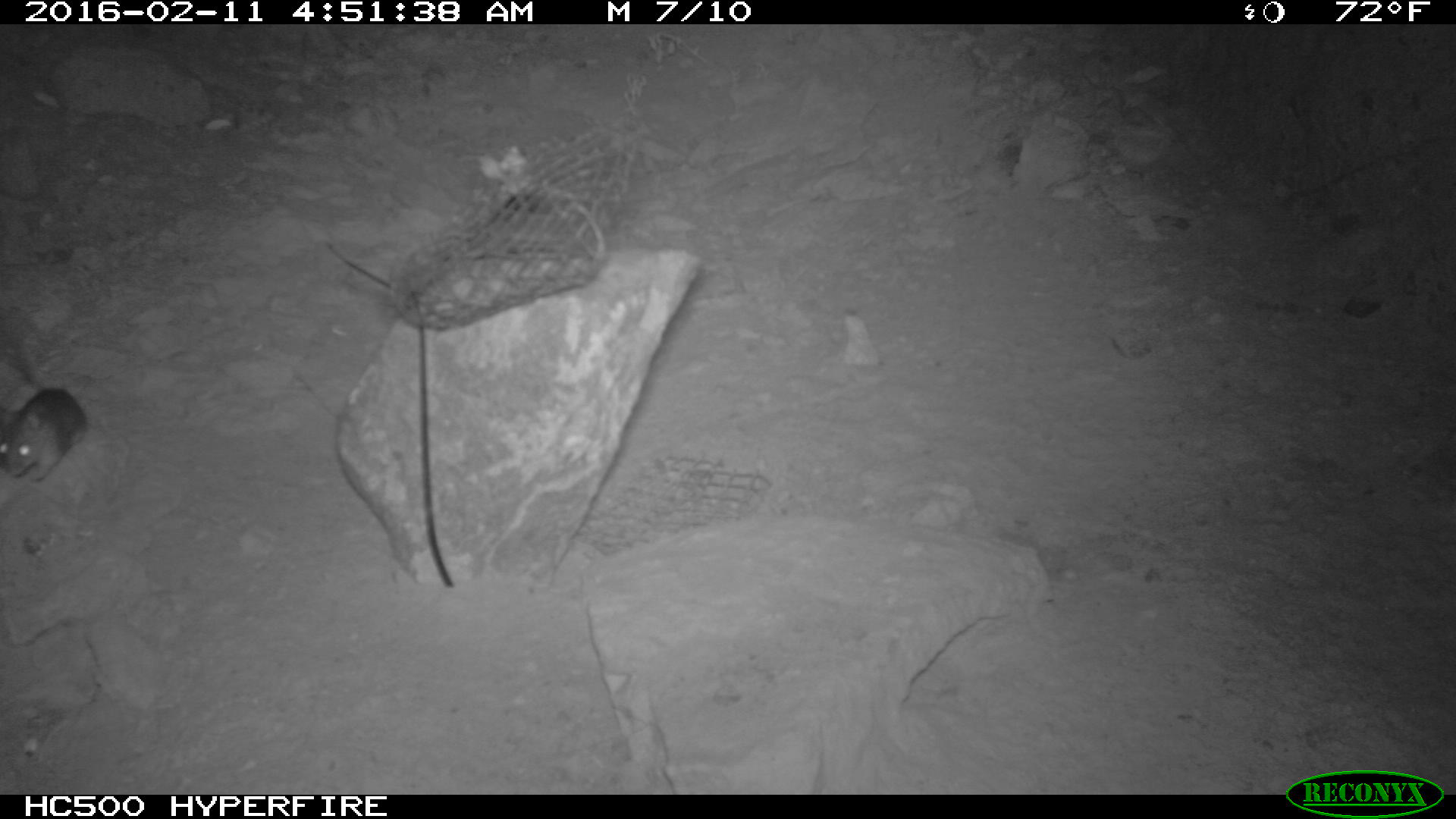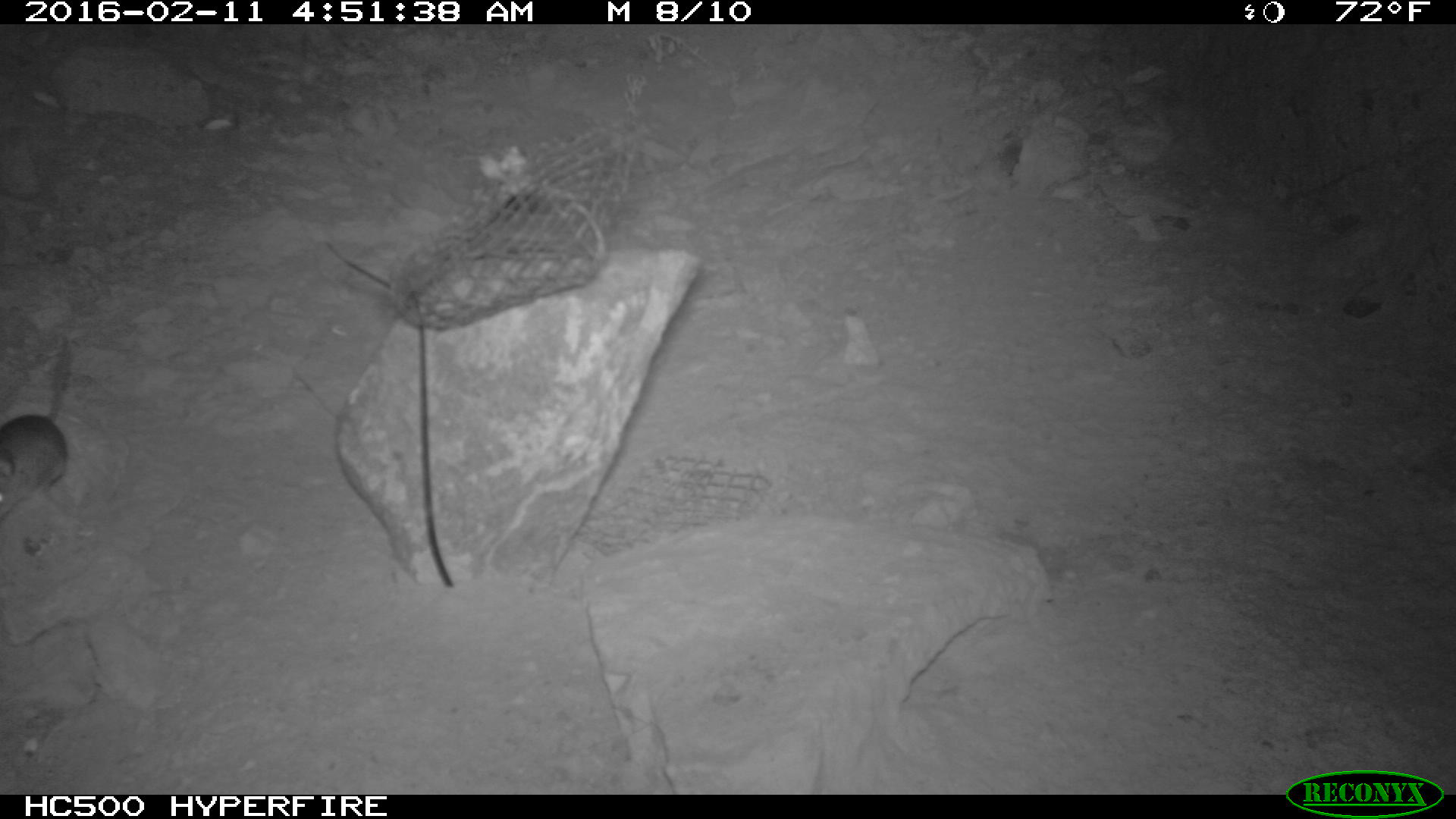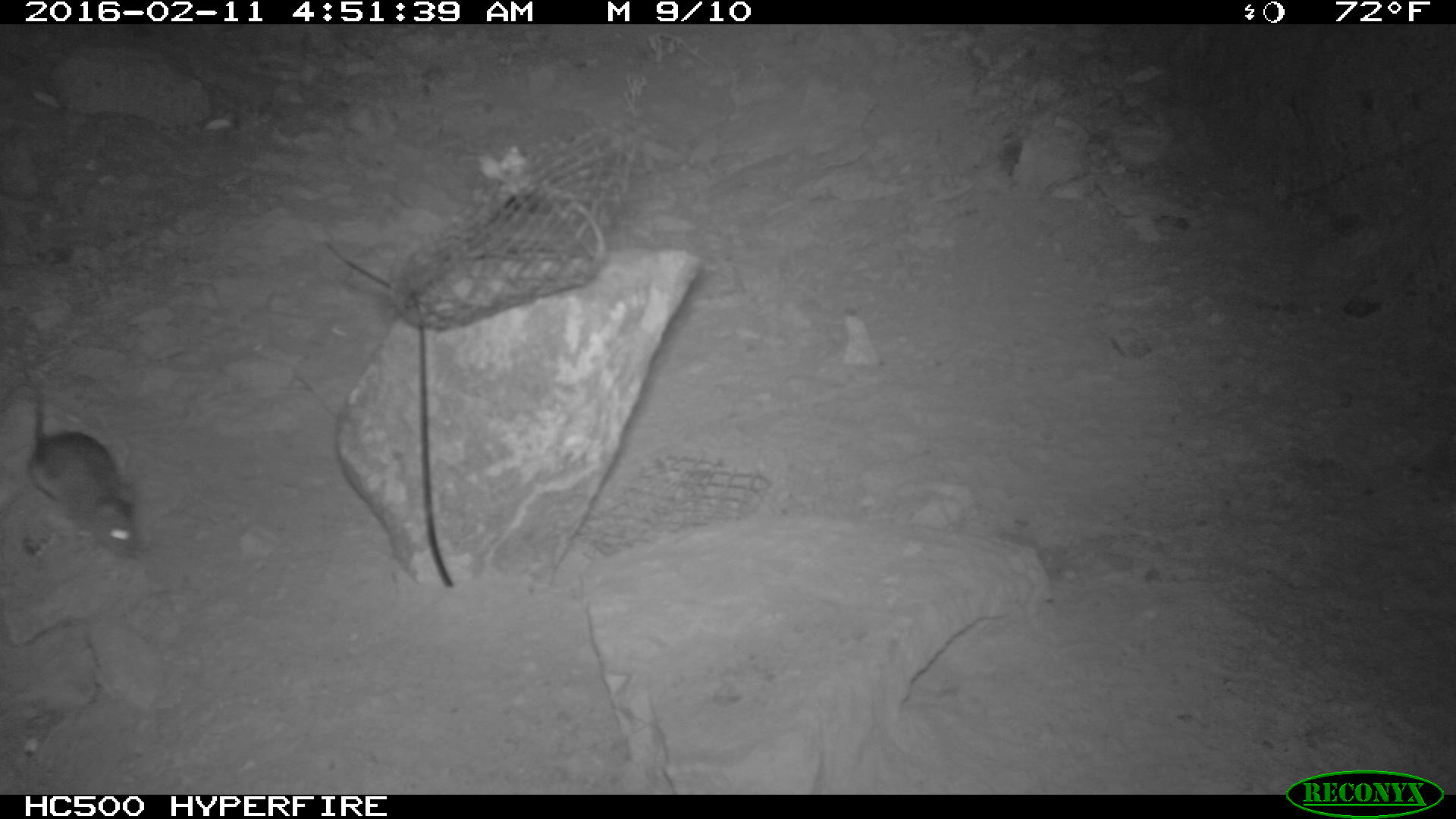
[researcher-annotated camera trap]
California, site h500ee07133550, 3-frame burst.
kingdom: Animalia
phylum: Chordata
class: Mammalia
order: Rodentia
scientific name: Rodentia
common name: rodent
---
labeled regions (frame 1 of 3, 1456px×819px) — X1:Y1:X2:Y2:
rodent: 0:340:88:481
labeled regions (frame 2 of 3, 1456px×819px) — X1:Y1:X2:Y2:
rodent: 0:332:70:517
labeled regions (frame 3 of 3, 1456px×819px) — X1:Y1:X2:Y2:
rodent: 16:362:138:557